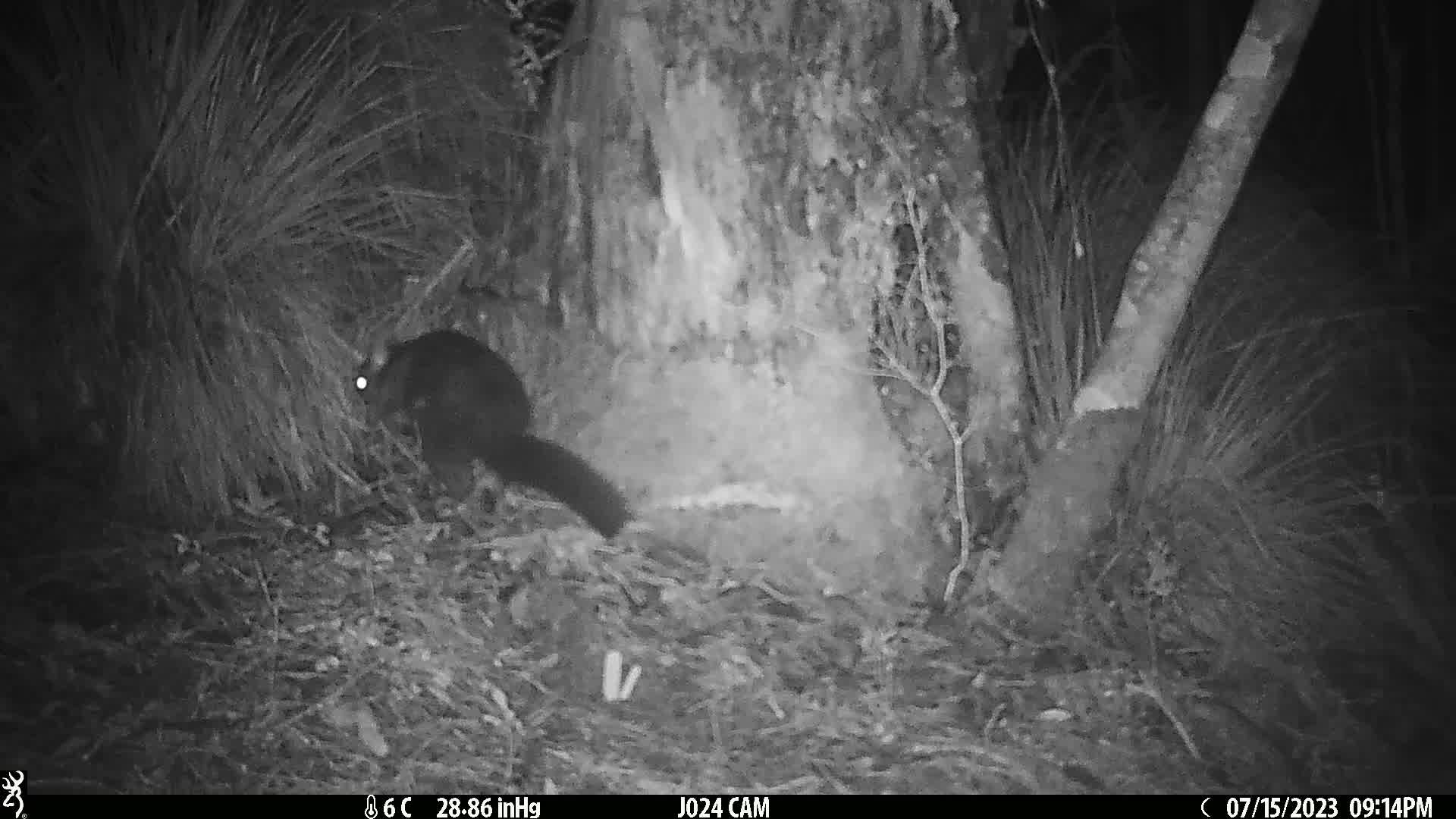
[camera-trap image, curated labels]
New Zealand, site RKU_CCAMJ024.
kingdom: Animalia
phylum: Chordata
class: Mammalia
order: Diprotodontia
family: Phalangeridae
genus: Trichosurus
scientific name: Trichosurus vulpecula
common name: common brushtail possum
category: possum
Possum (common brushtail possum) (Trichosurus vulpecula).